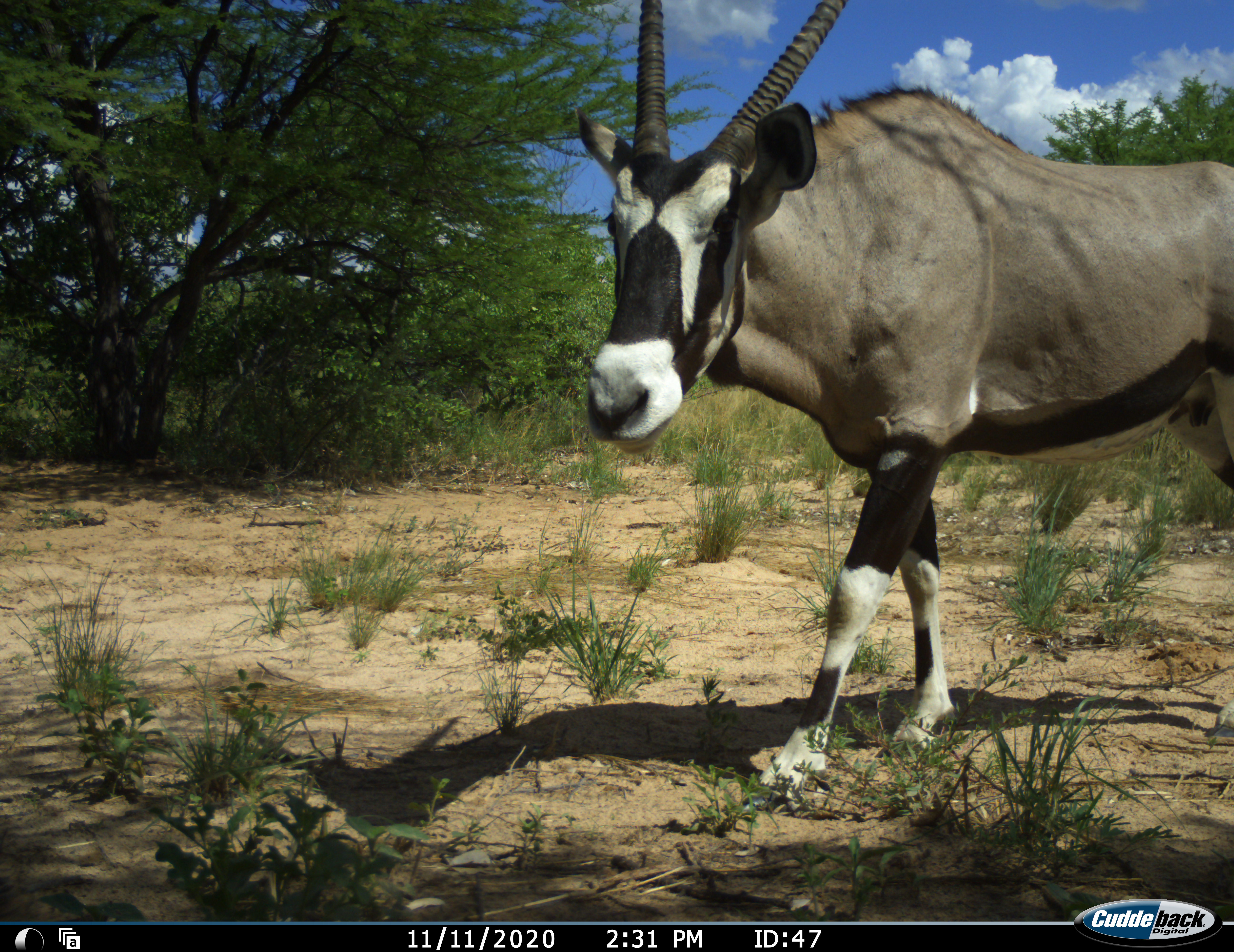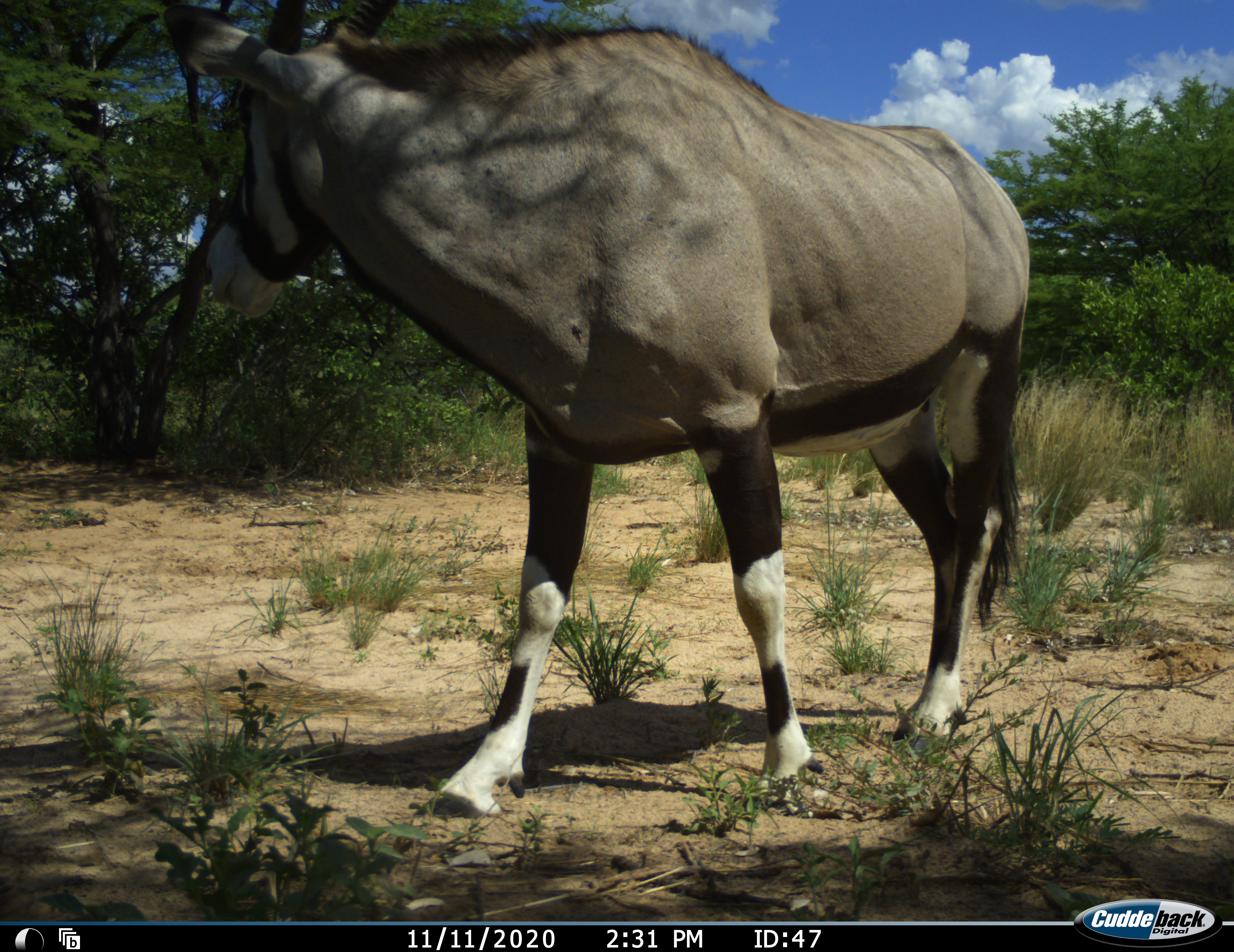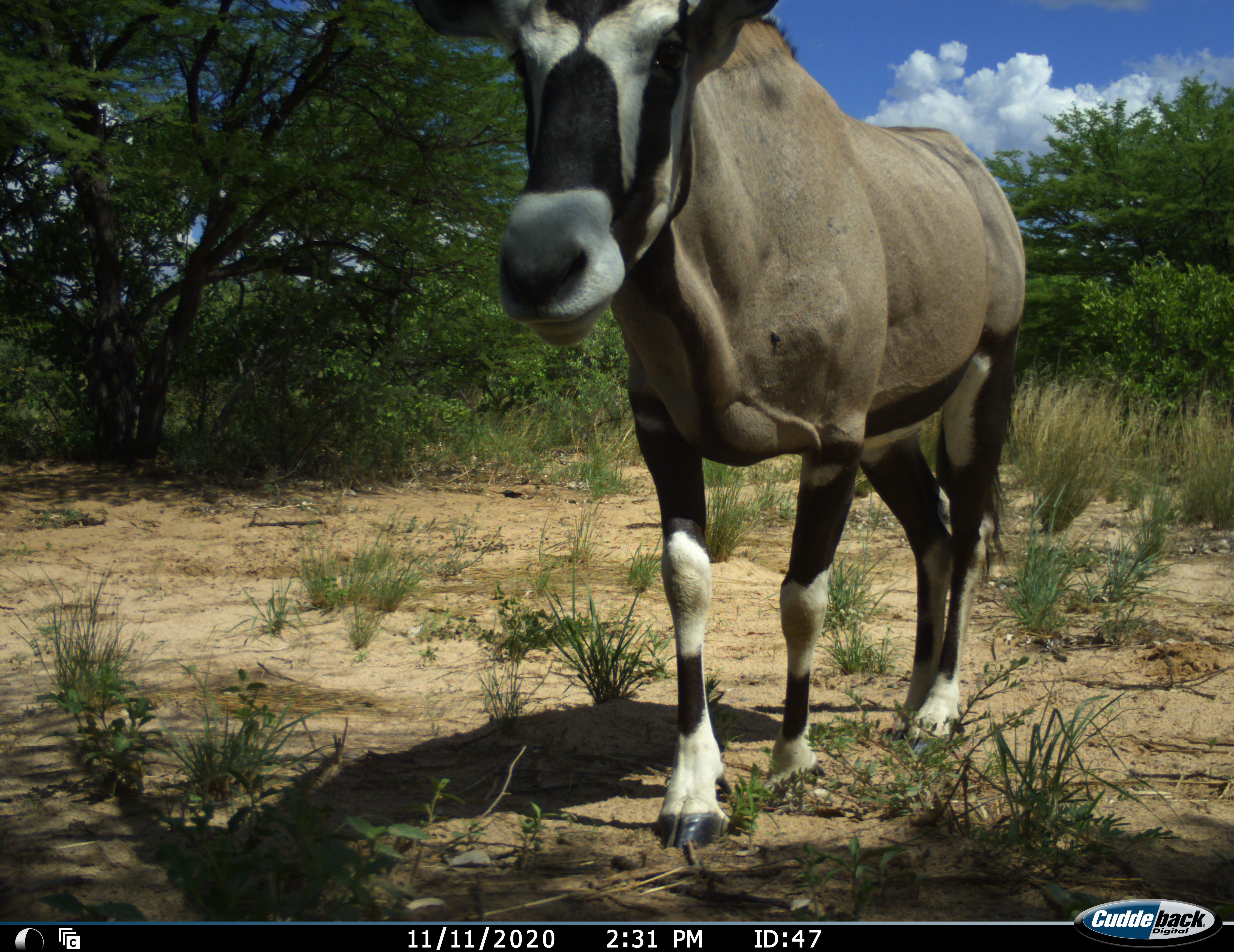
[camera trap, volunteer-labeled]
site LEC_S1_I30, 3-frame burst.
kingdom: Animalia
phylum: Chordata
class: Mammalia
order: Artiodactyla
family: Bovidae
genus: Oryx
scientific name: Oryx gazella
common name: gemsbok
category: oryx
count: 1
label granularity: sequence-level